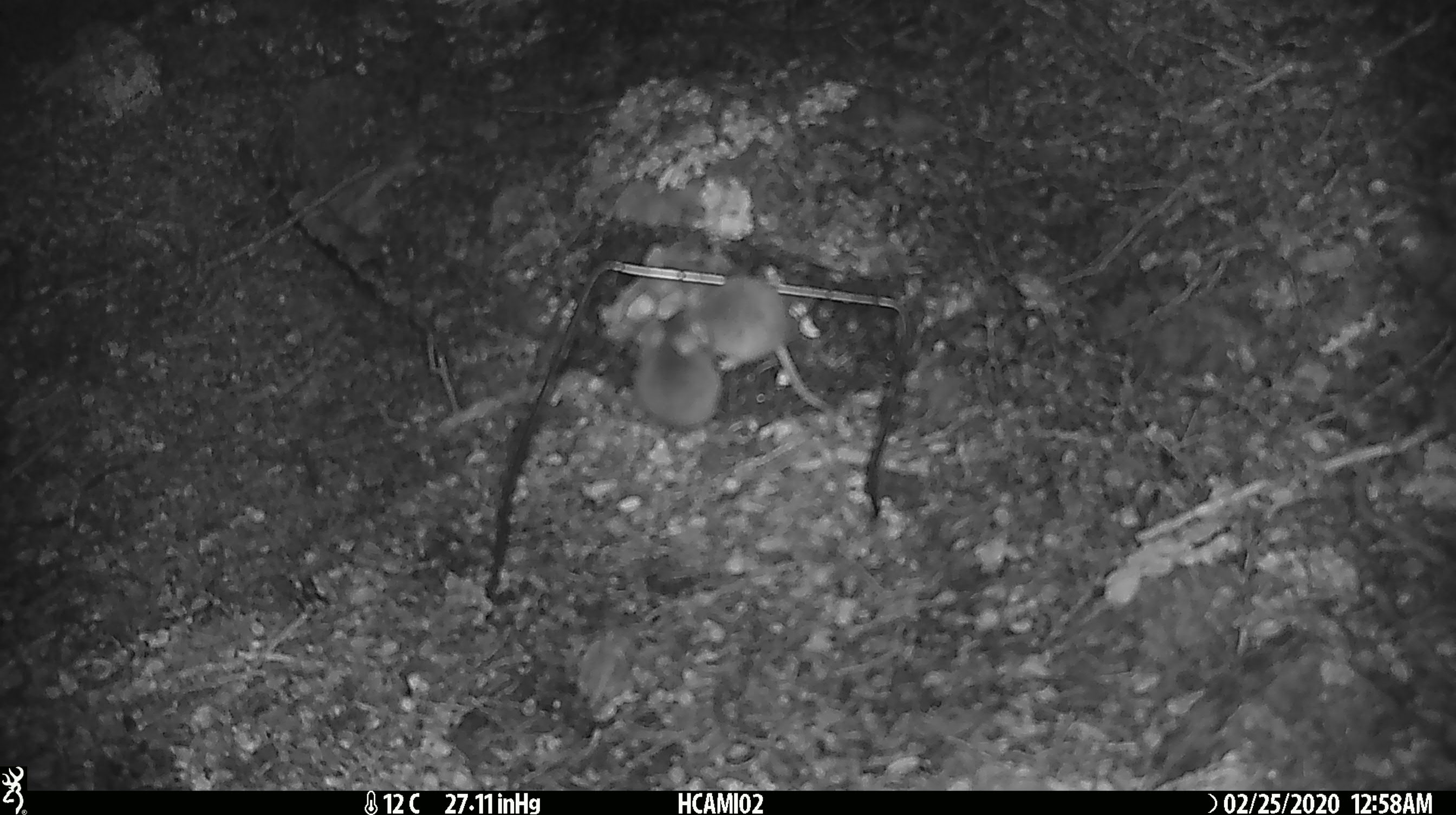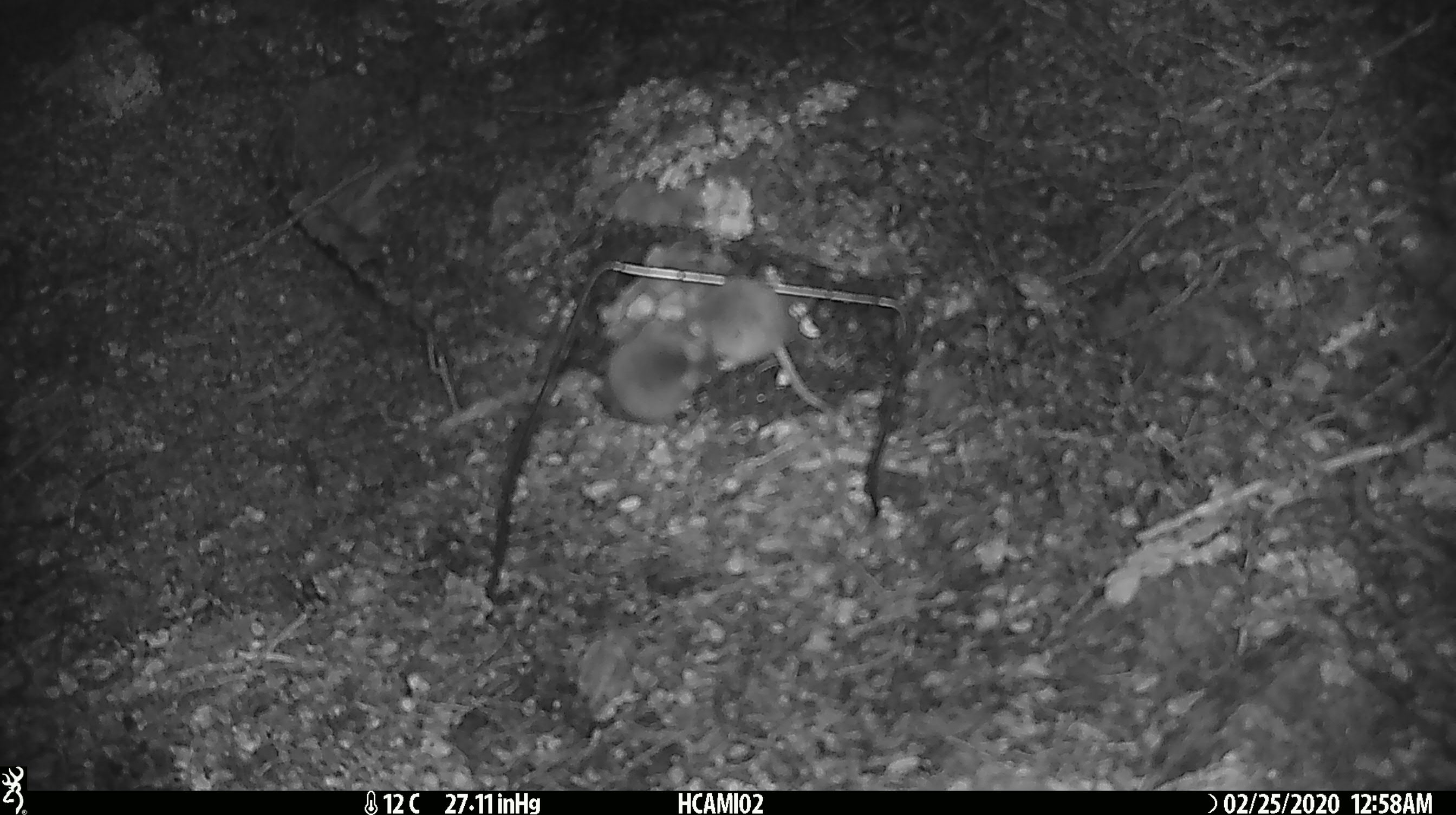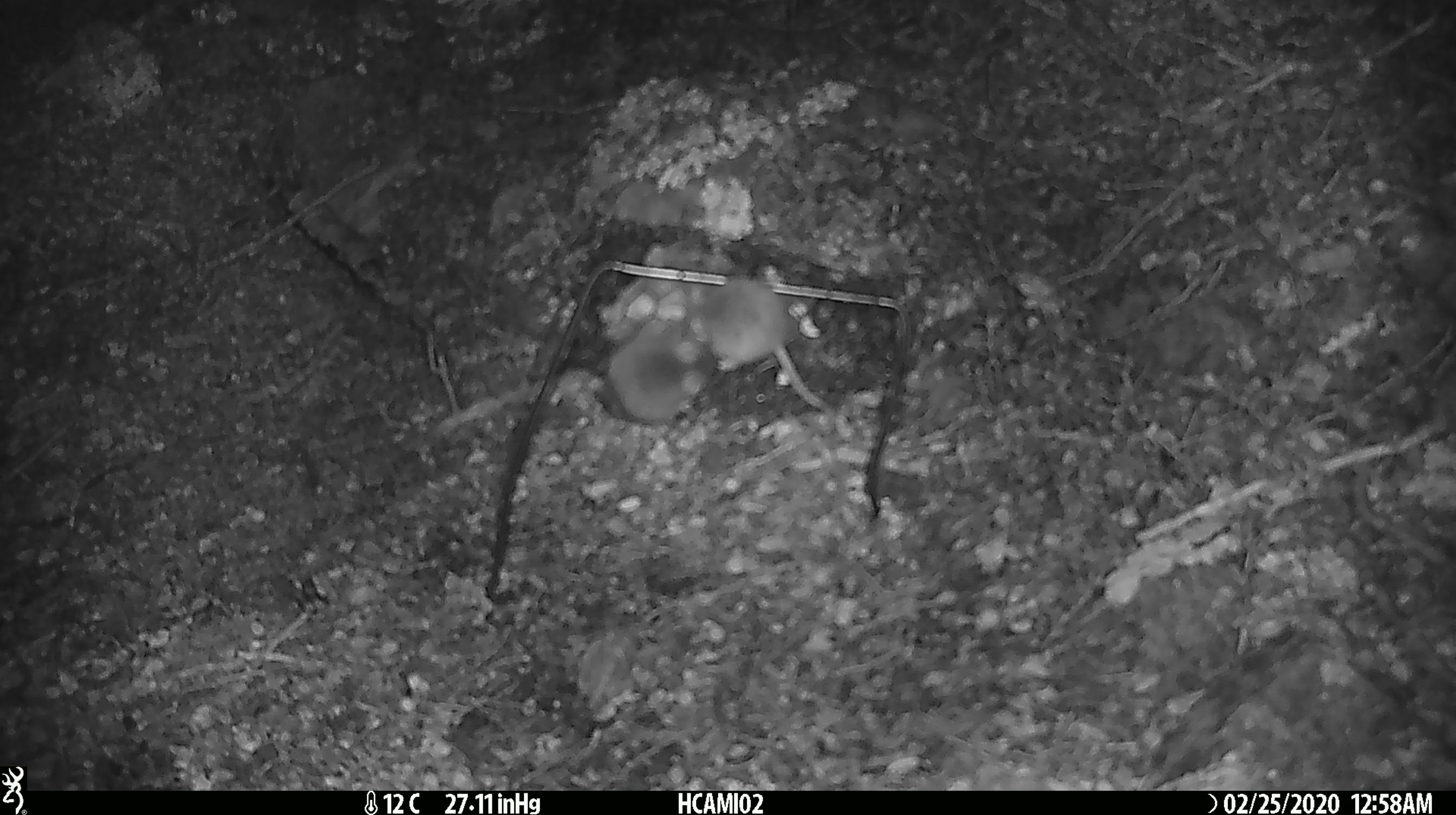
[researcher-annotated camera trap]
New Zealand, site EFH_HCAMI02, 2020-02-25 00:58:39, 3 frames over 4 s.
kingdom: Animalia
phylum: Chordata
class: Mammalia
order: Rodentia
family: Muridae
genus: Mus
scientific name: Mus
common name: mouse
Mouse (Mus).